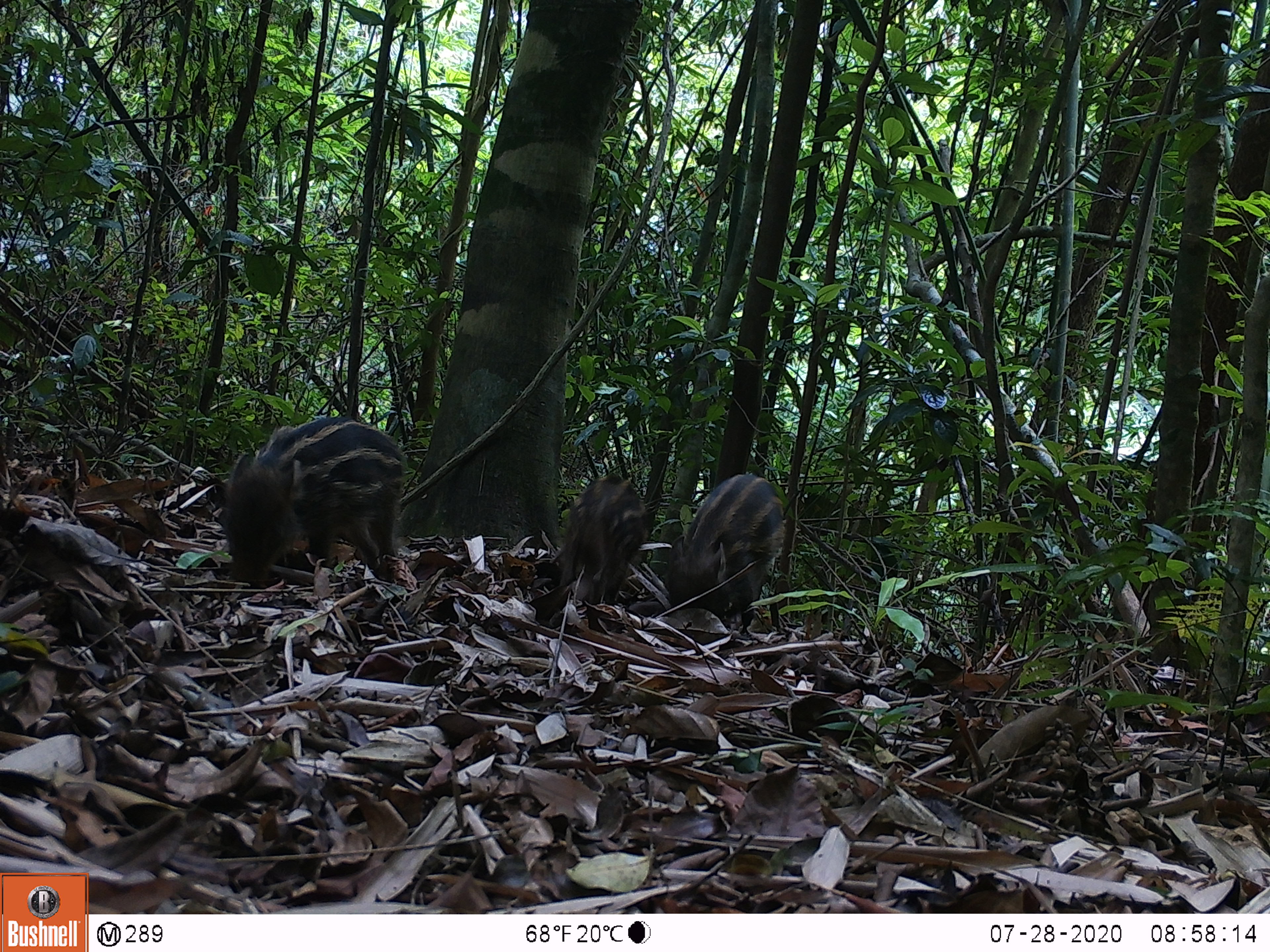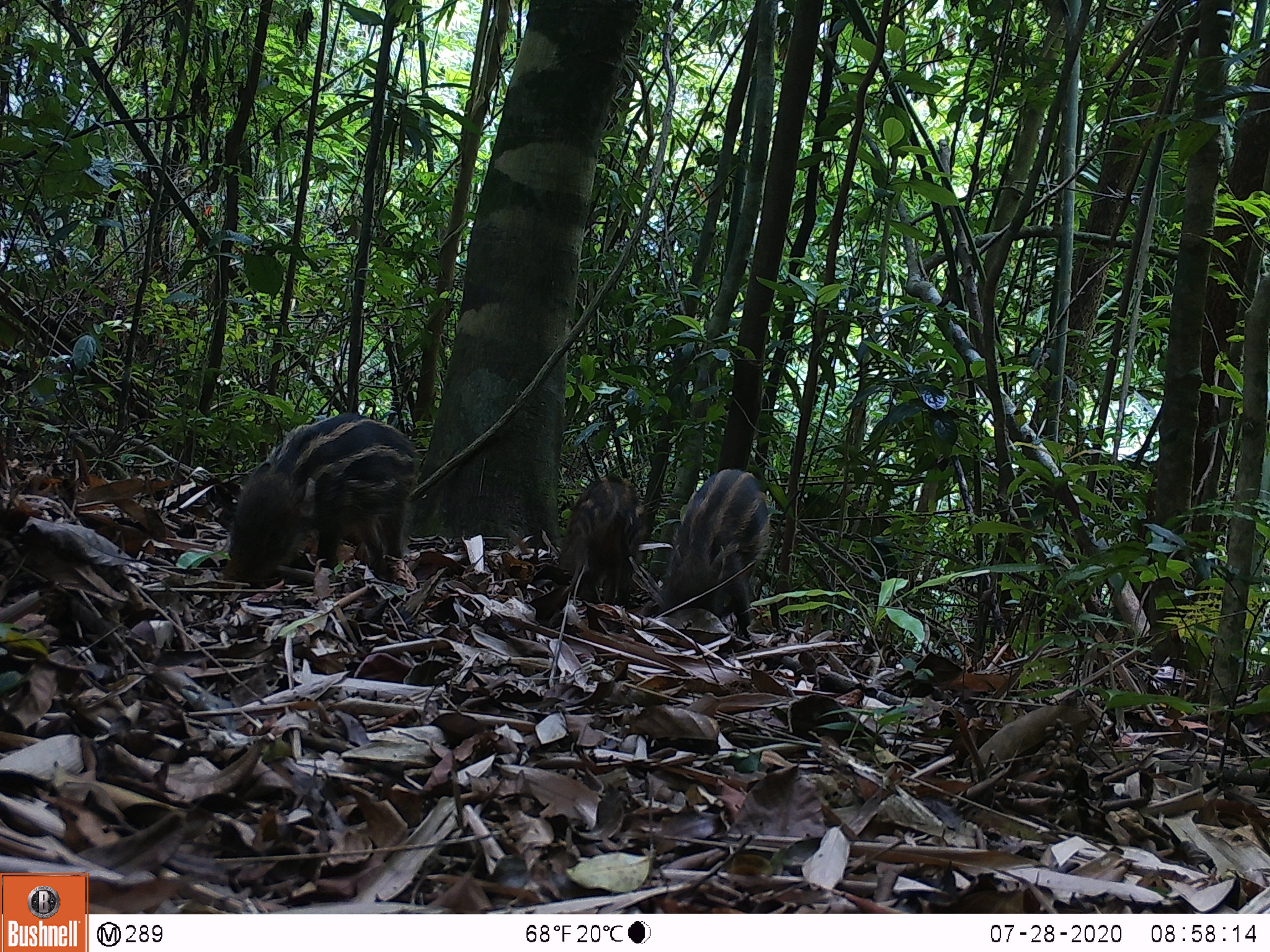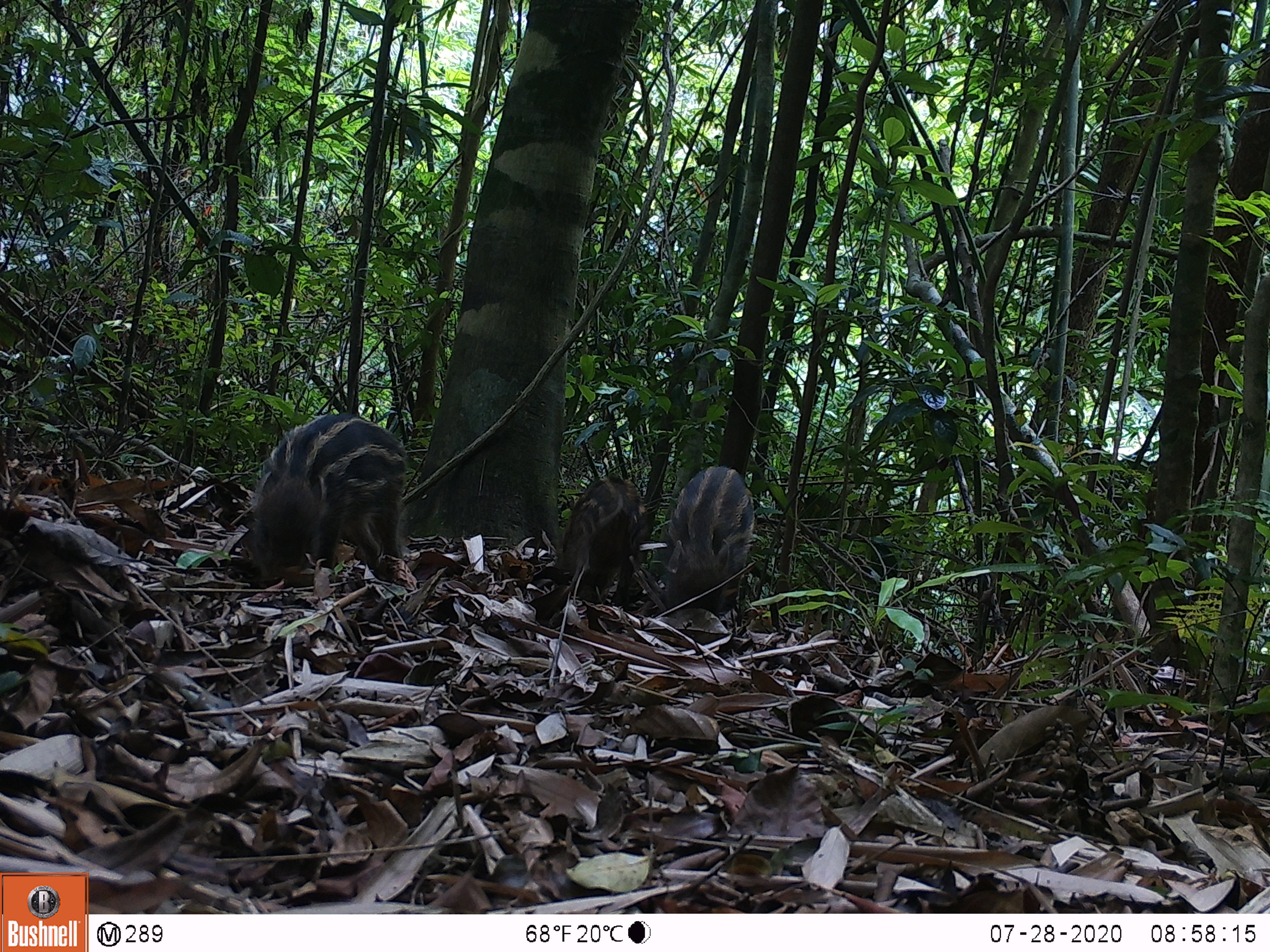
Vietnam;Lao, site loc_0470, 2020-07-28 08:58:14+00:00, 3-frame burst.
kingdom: Animalia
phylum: Chordata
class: Mammalia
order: Artiodactyla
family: Suidae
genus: Sus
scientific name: Sus scrofa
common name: eurasian wild pig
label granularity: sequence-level